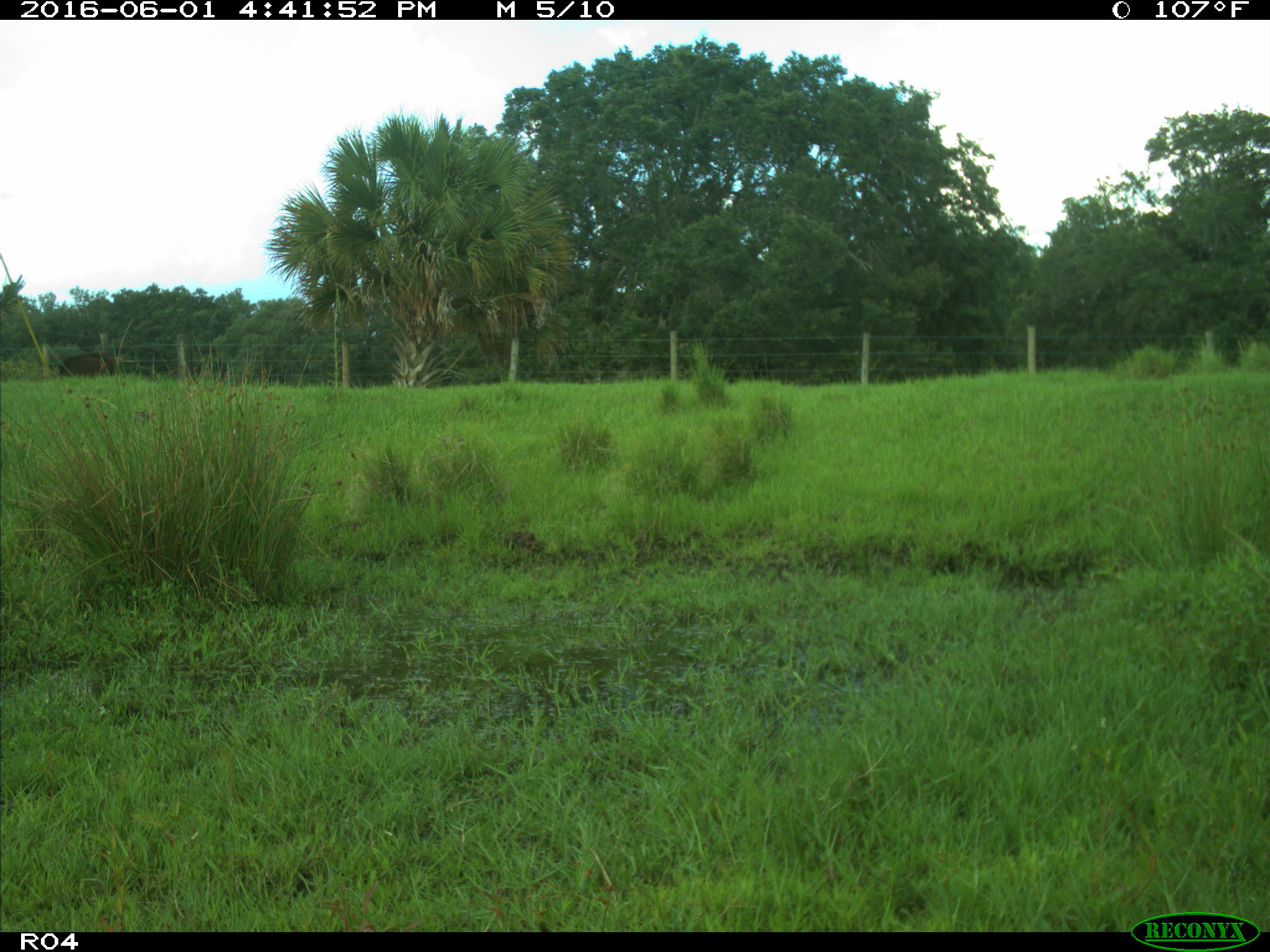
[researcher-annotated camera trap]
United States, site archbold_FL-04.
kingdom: Animalia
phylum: Chordata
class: Mammalia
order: Artiodactyla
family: Bovidae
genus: Bos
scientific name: Bos taurus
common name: domestic cow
Bos taurus (domestic cow).